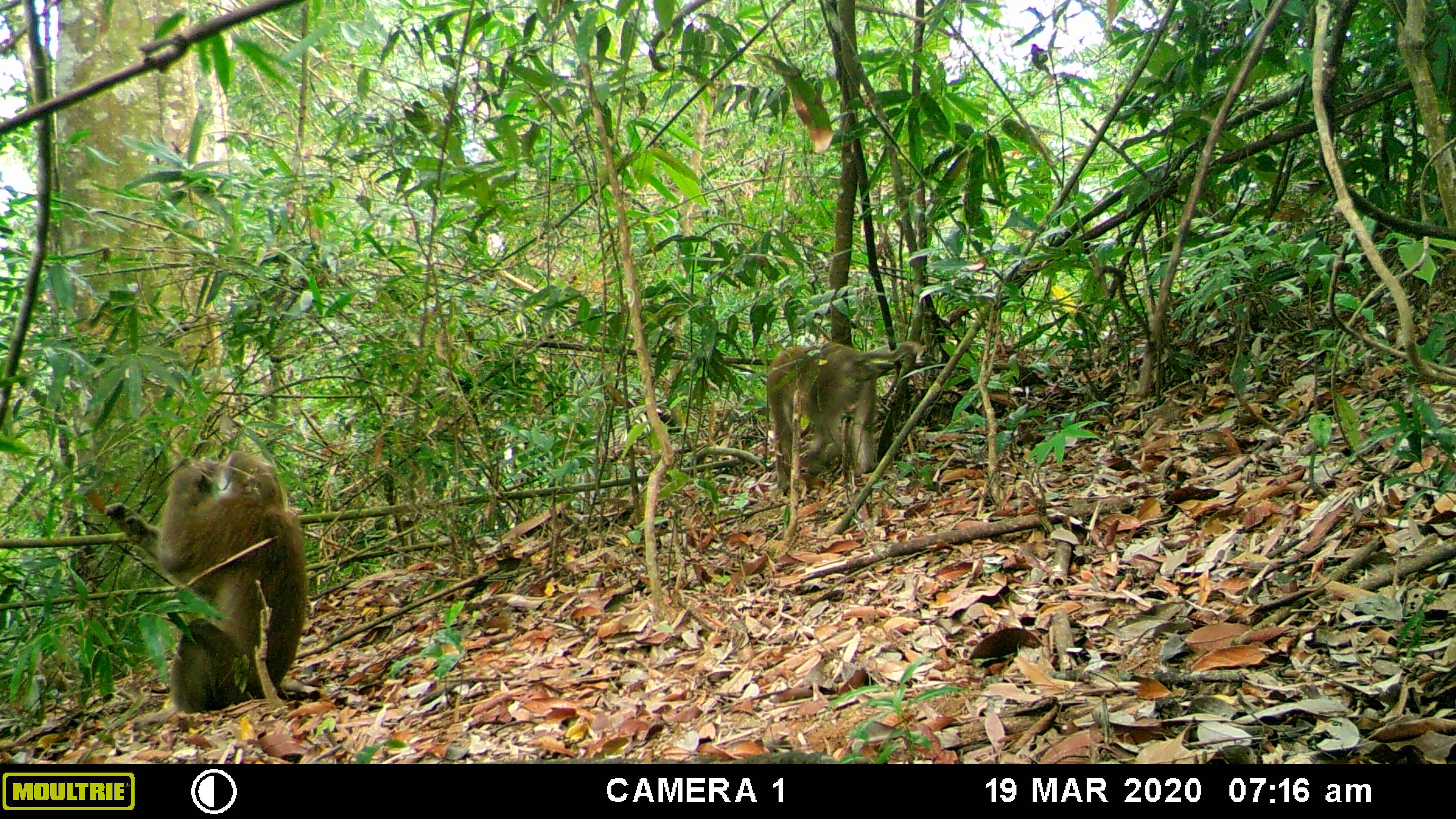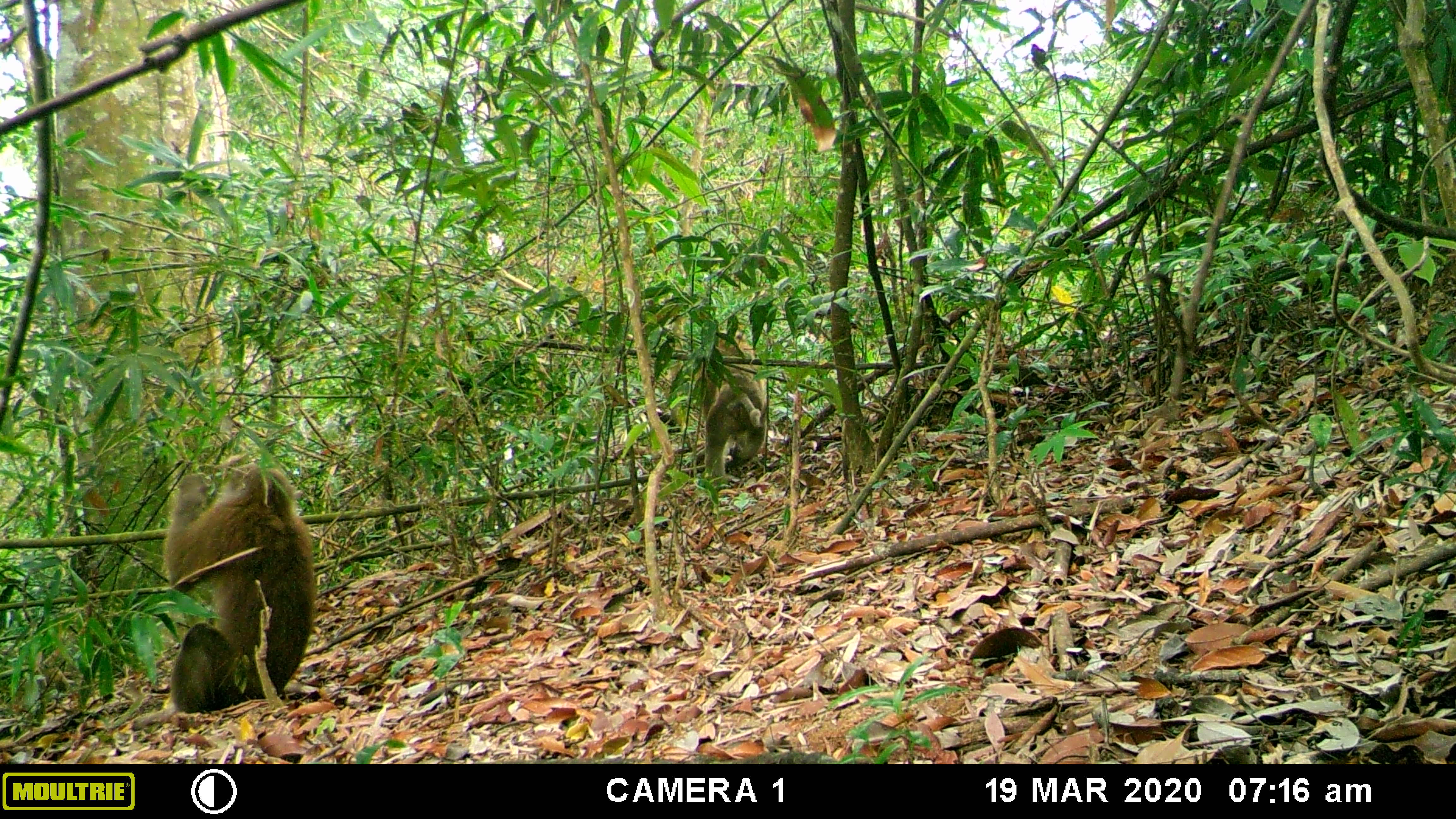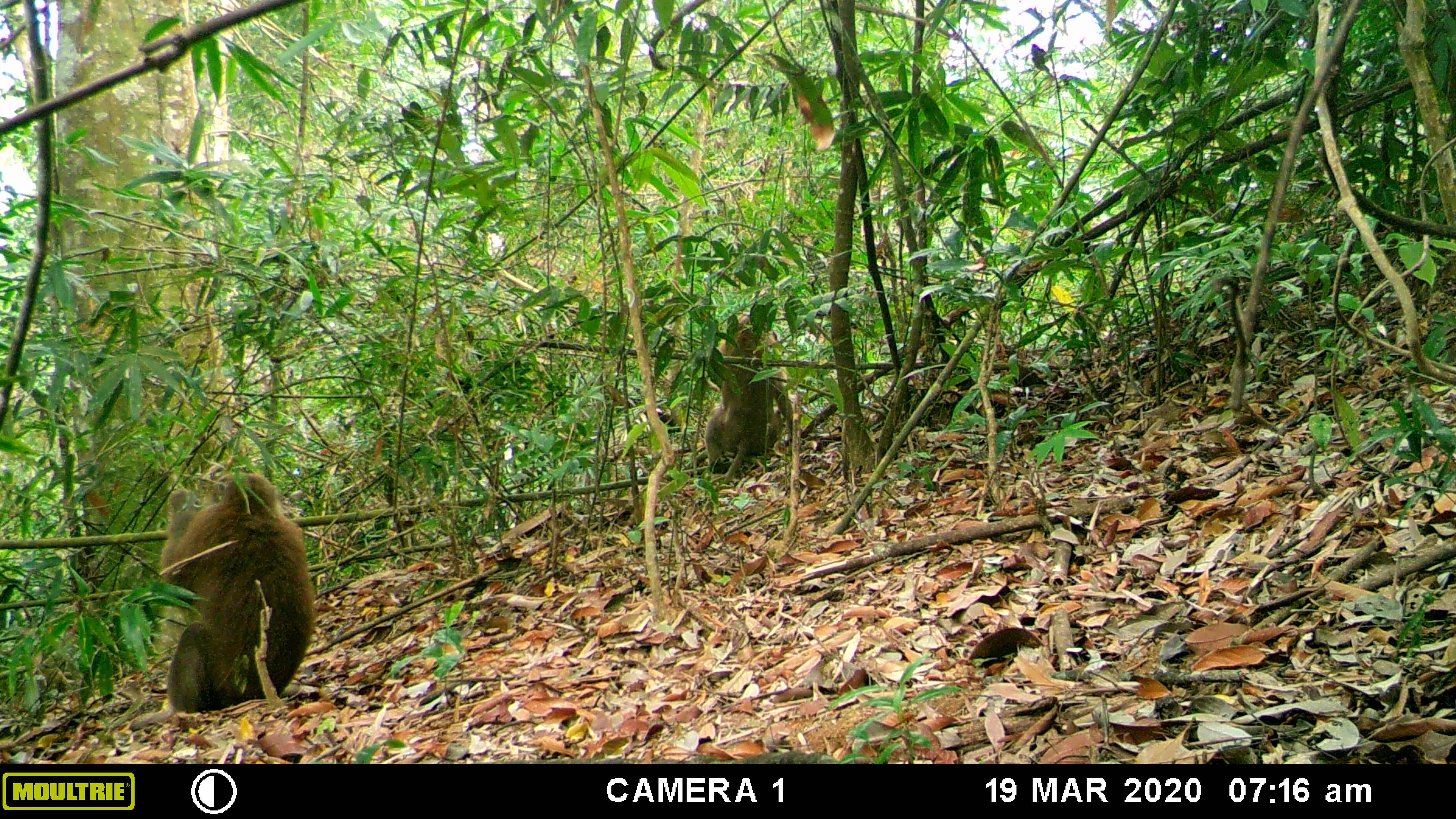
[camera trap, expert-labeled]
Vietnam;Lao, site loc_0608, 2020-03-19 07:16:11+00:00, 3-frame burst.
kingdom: Animalia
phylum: Chordata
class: Mammalia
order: Primates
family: Cercopithecidae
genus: Macaca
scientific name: Macaca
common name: macaques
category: assam or rhesus macaque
Assam or rhesus macaque (macaques) (Macaca). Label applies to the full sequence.